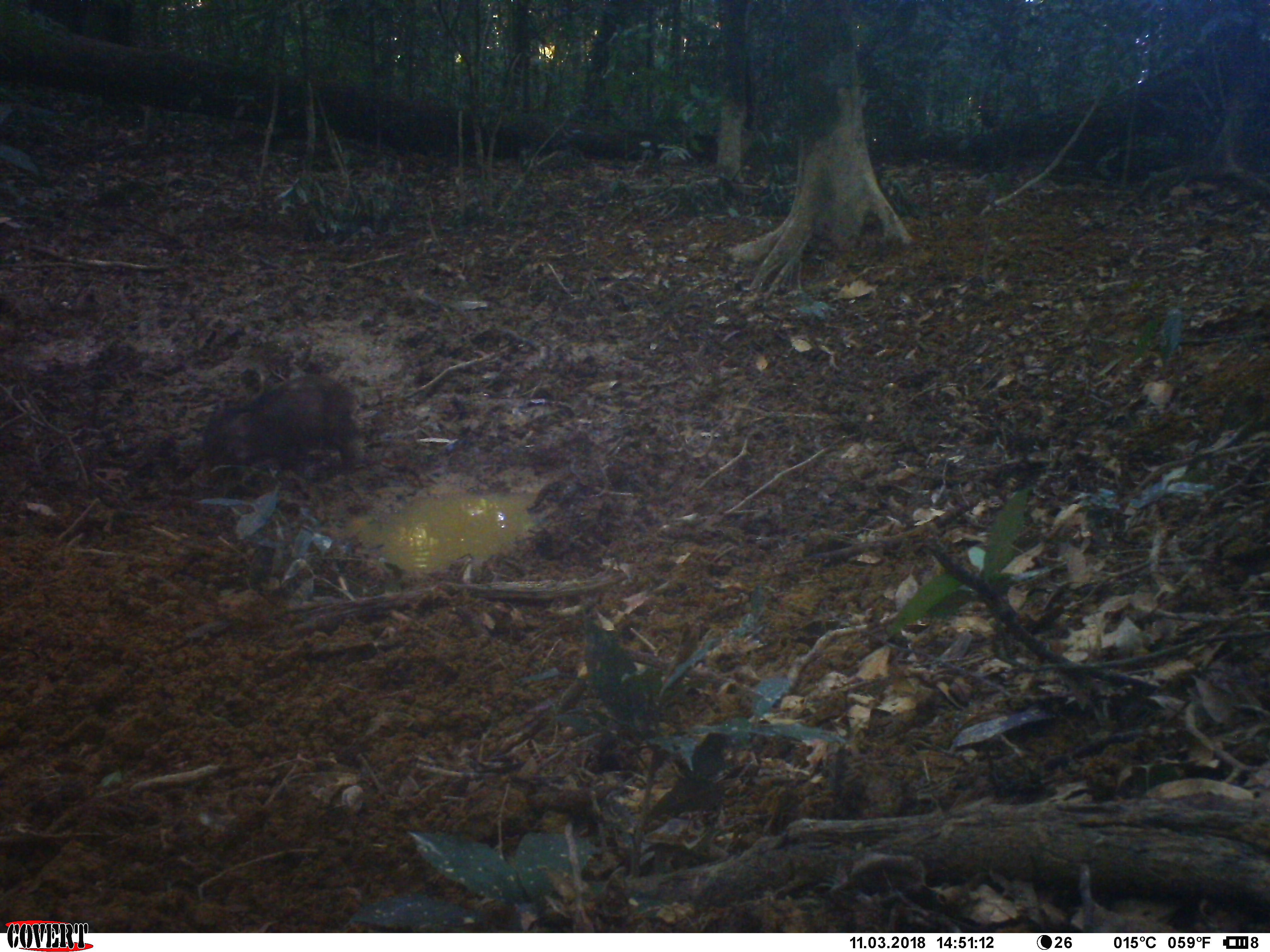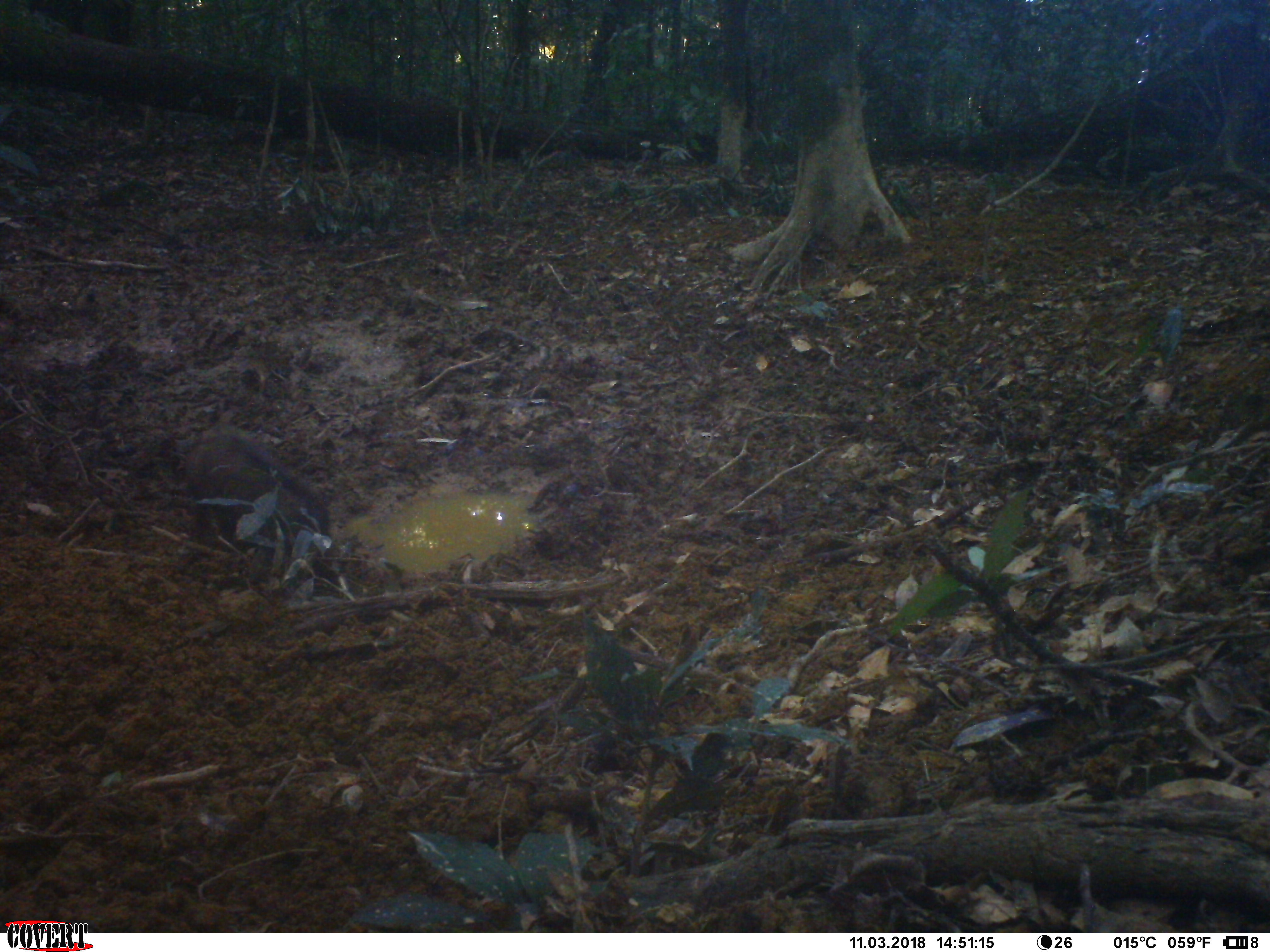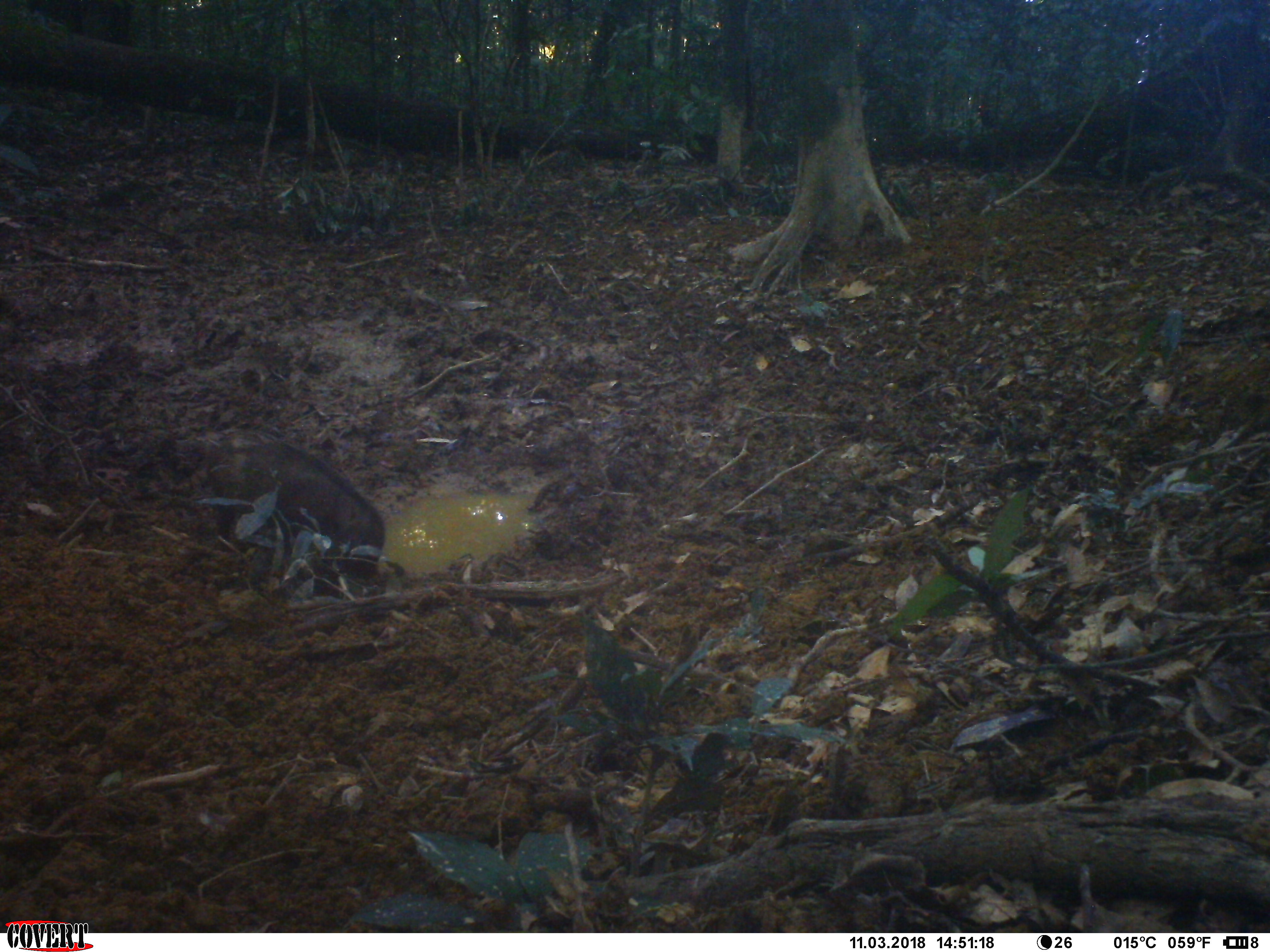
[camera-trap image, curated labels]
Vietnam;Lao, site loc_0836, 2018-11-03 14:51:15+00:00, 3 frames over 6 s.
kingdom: Animalia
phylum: Chordata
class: Mammalia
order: Artiodactyla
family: Suidae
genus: Sus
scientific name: Sus scrofa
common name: eurasian wild pig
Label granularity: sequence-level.